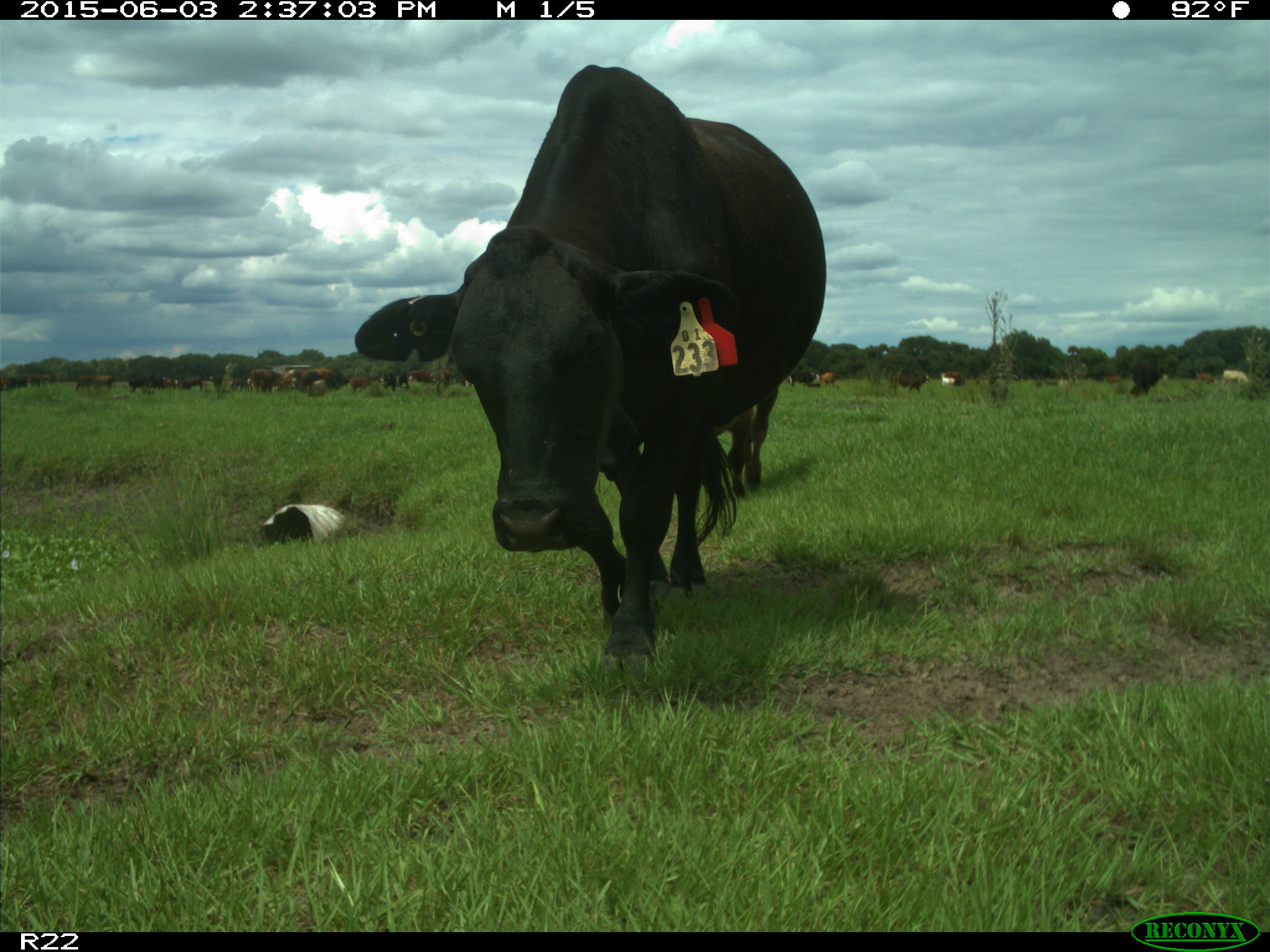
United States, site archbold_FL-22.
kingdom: Animalia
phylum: Chordata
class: Mammalia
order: Artiodactyla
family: Bovidae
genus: Bos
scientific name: Bos taurus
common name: domestic cow